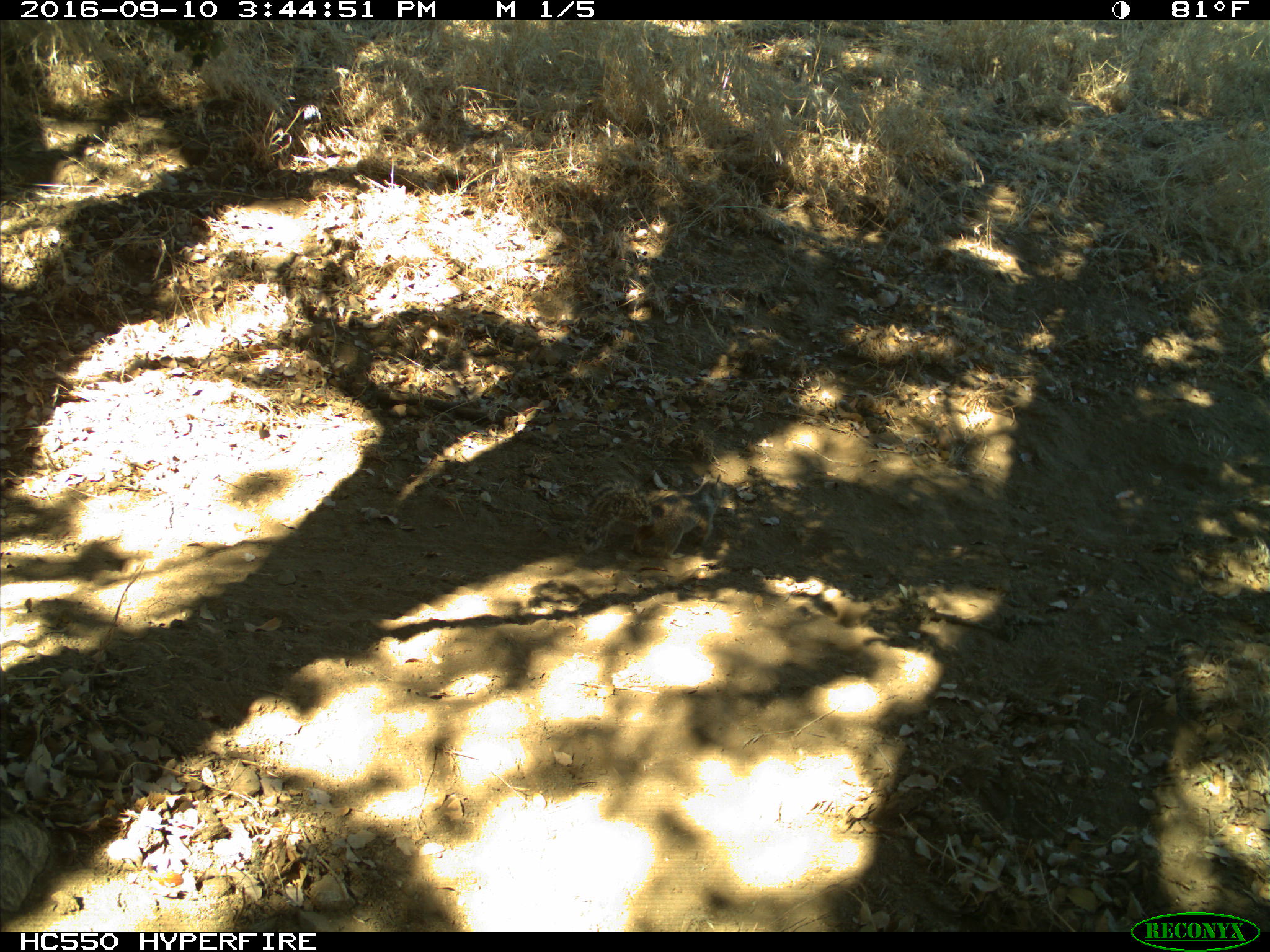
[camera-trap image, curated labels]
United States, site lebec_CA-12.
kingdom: Animalia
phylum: Chordata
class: Mammalia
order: Rodentia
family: Sciuridae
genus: Otospermophilus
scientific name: Otospermophilus beecheyi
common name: california ground squirrel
Otospermophilus beecheyi (california ground squirrel).